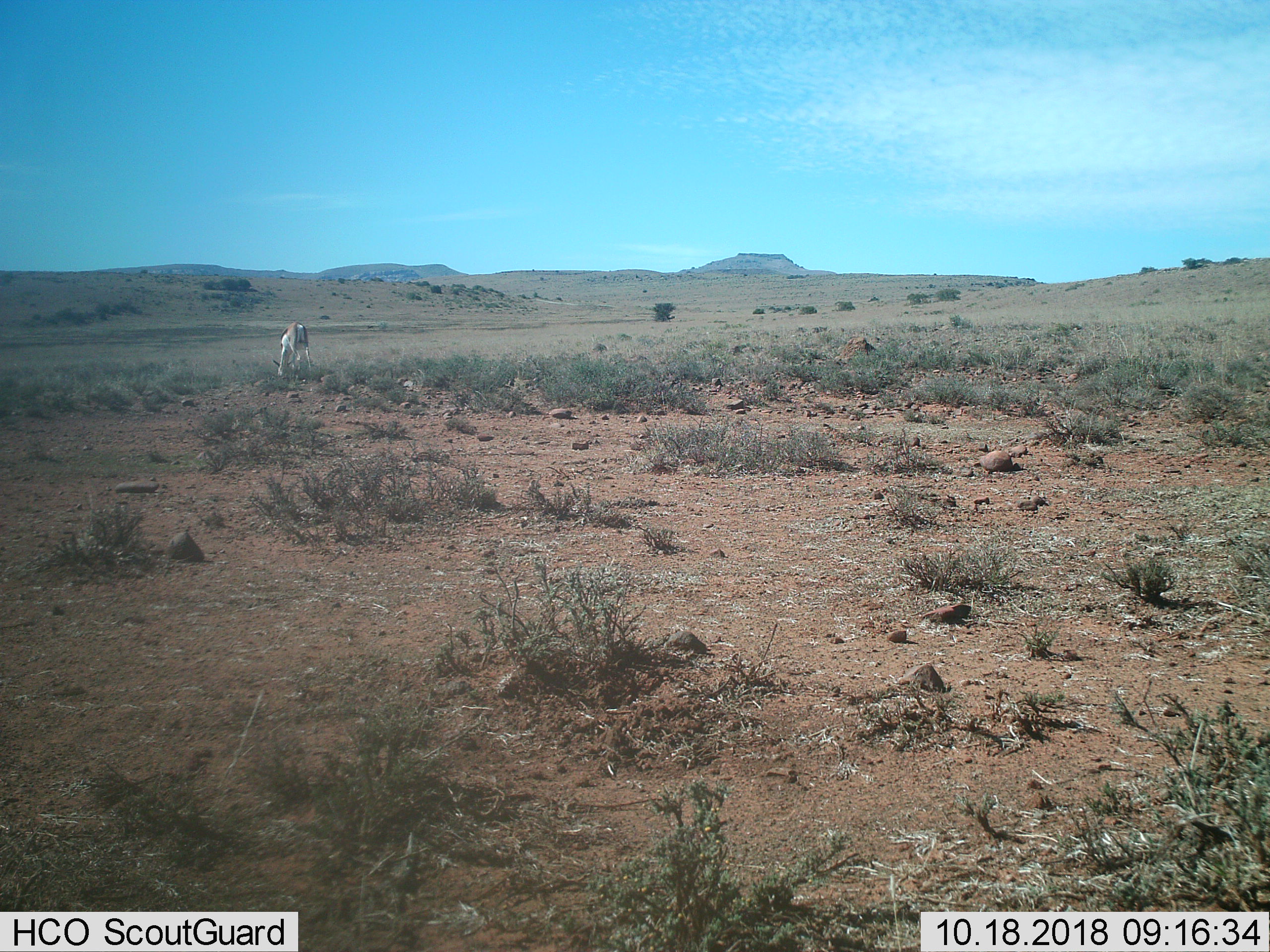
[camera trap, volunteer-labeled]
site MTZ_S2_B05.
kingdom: Animalia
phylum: Chordata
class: Mammalia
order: Artiodactyla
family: Bovidae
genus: Antidorcas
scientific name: Antidorcas marsupialis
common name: springbok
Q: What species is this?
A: Springbok (Antidorcas marsupialis).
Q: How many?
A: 1.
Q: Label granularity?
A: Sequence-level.